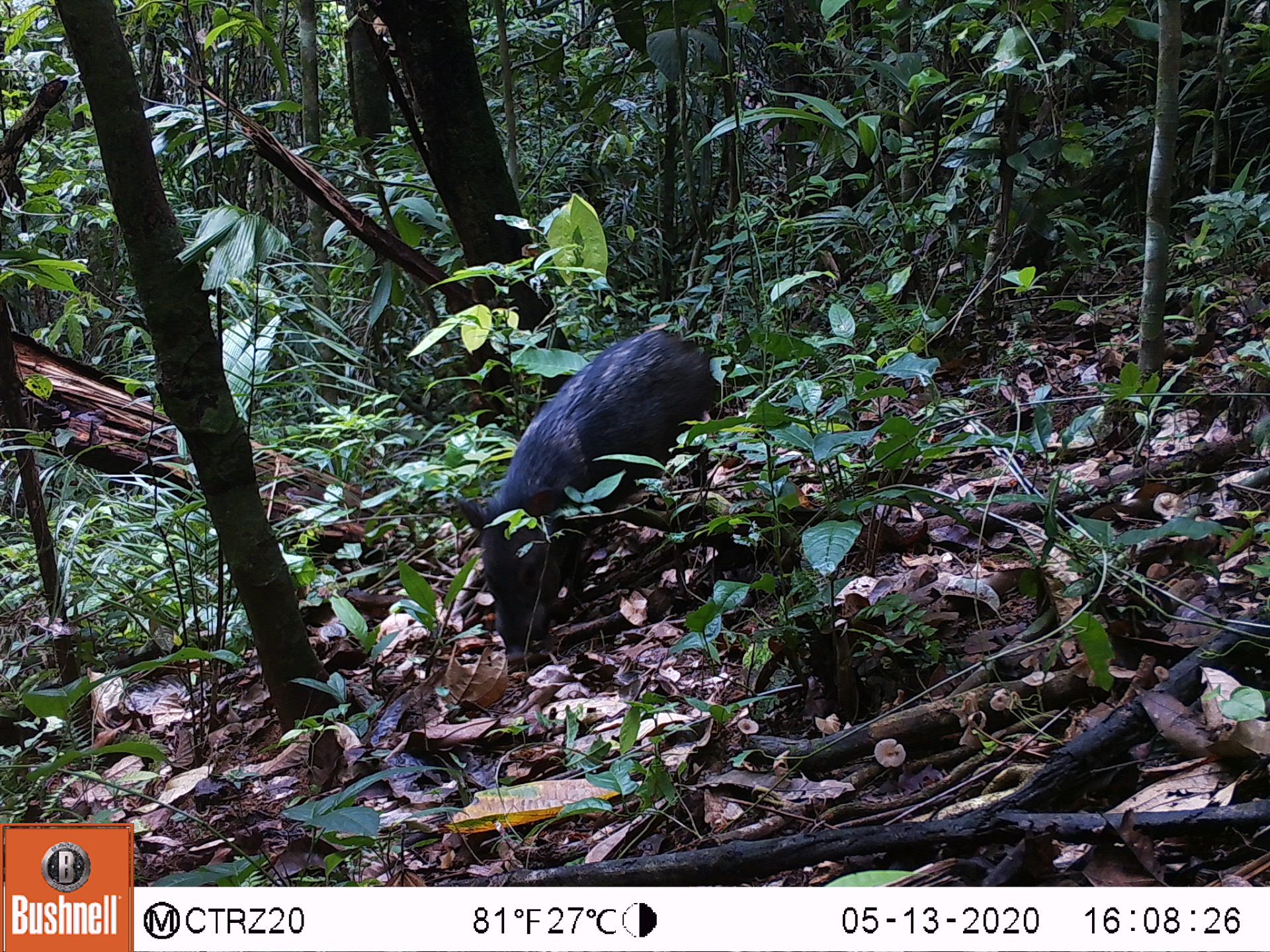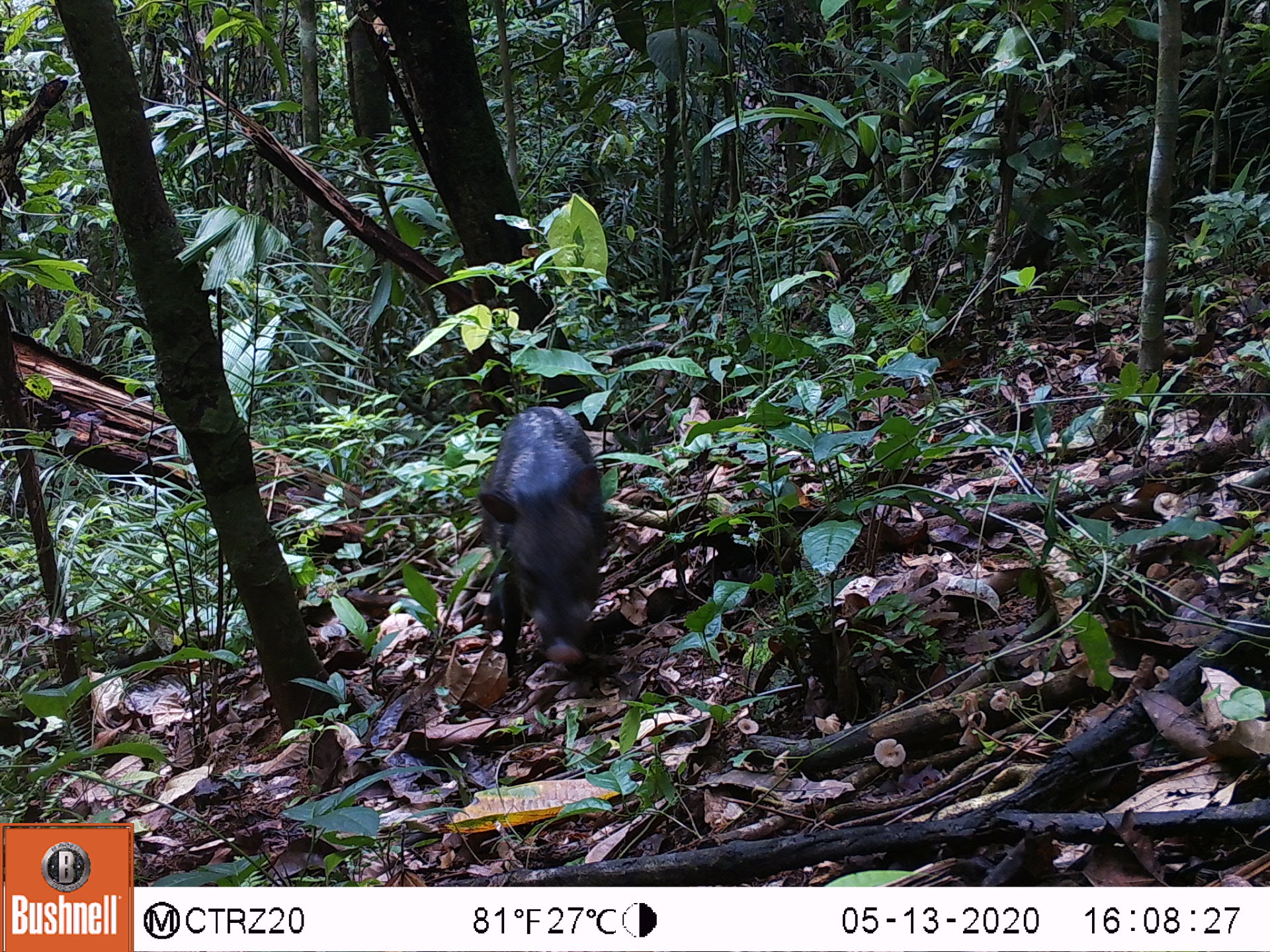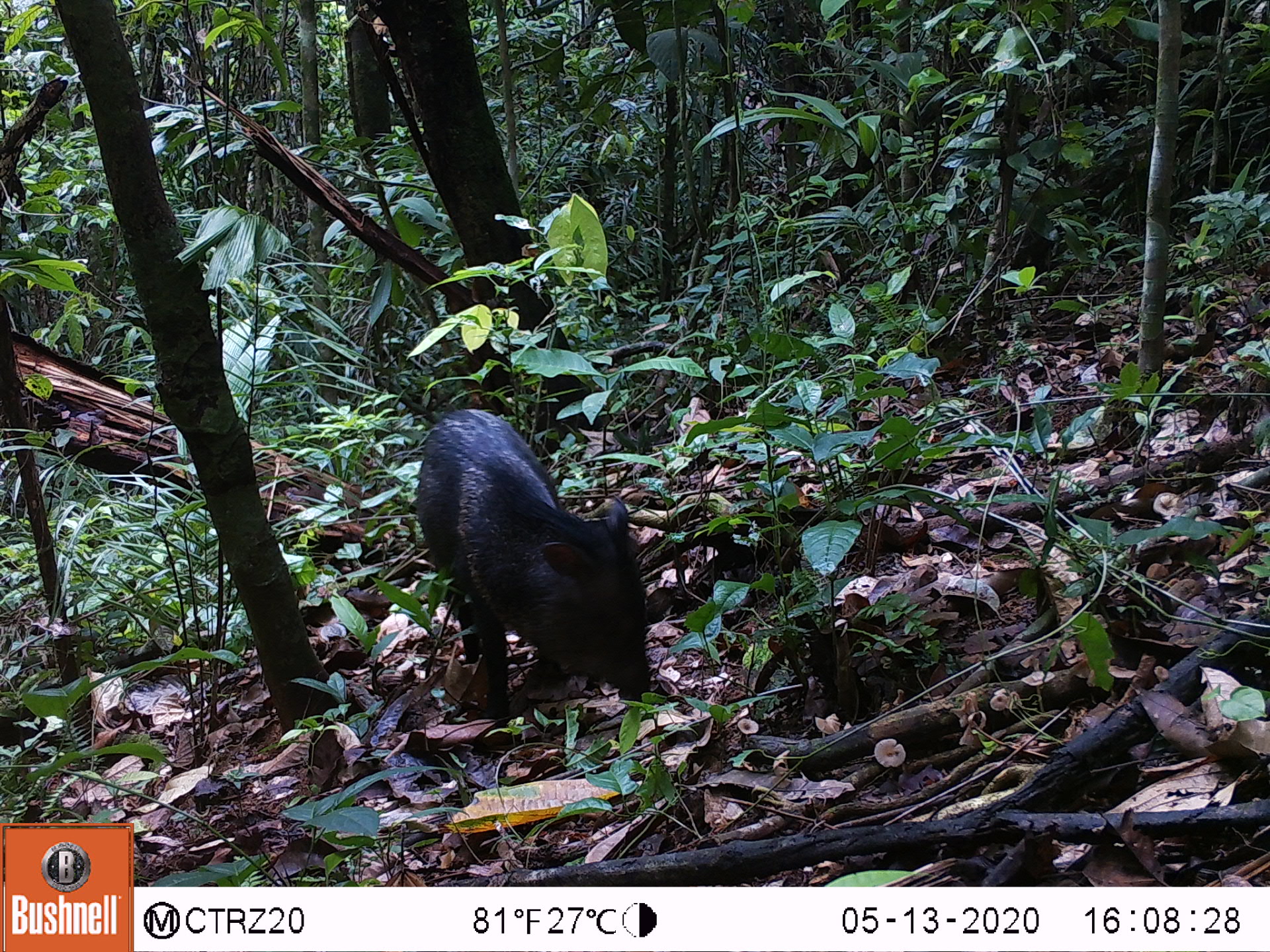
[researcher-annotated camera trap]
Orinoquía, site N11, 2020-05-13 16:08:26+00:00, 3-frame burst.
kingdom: Animalia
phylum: Chordata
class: Mammalia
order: Artiodactyla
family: Tayassuidae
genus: Pecari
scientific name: Pecari tajacu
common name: collared peccary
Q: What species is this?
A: Collared peccary (Pecari tajacu).